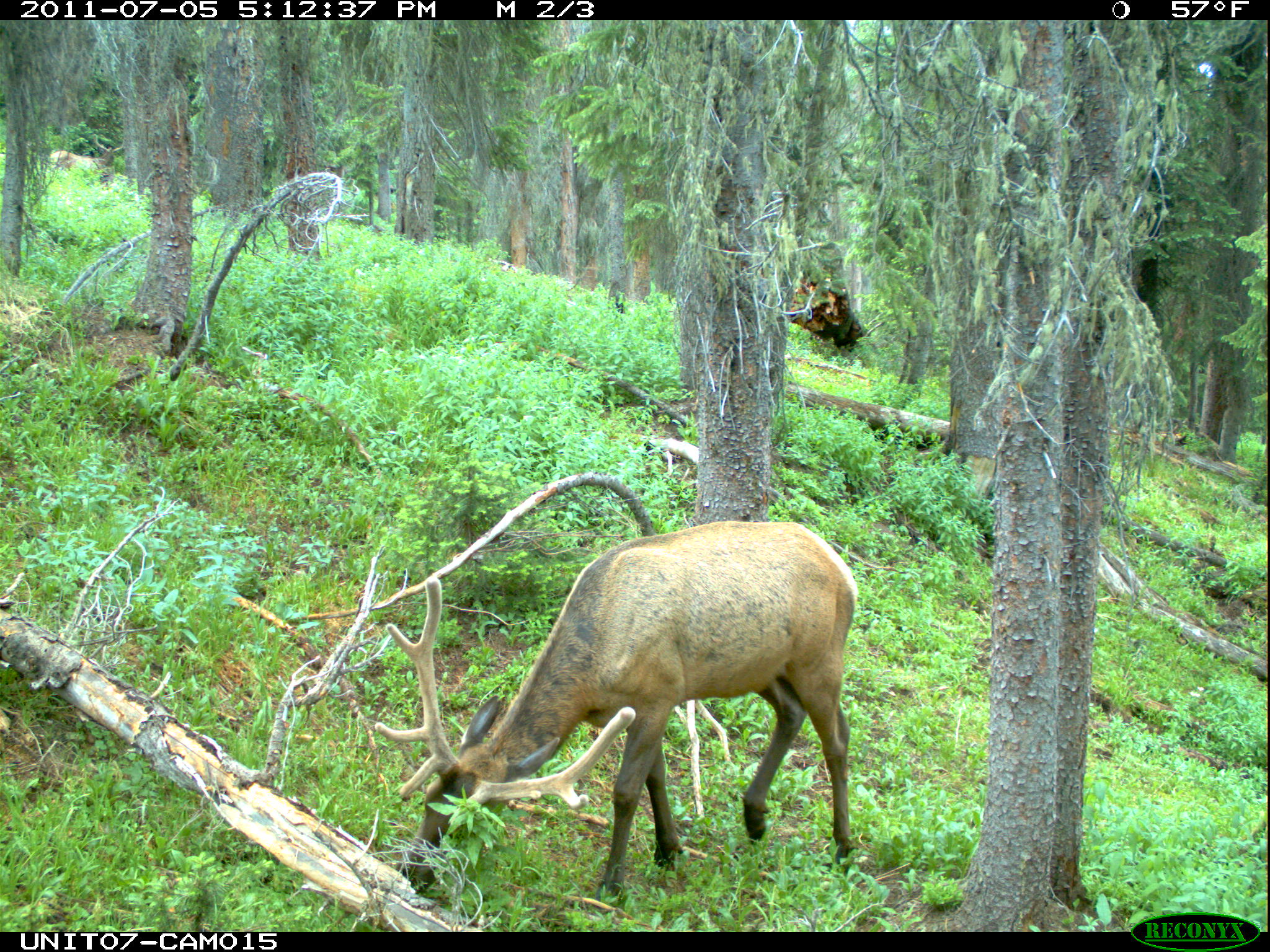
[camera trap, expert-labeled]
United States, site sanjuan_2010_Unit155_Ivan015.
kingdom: Animalia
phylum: Chordata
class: Mammalia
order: Artiodactyla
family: Cervidae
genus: Cervus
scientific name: Cervus elaphus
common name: red deer